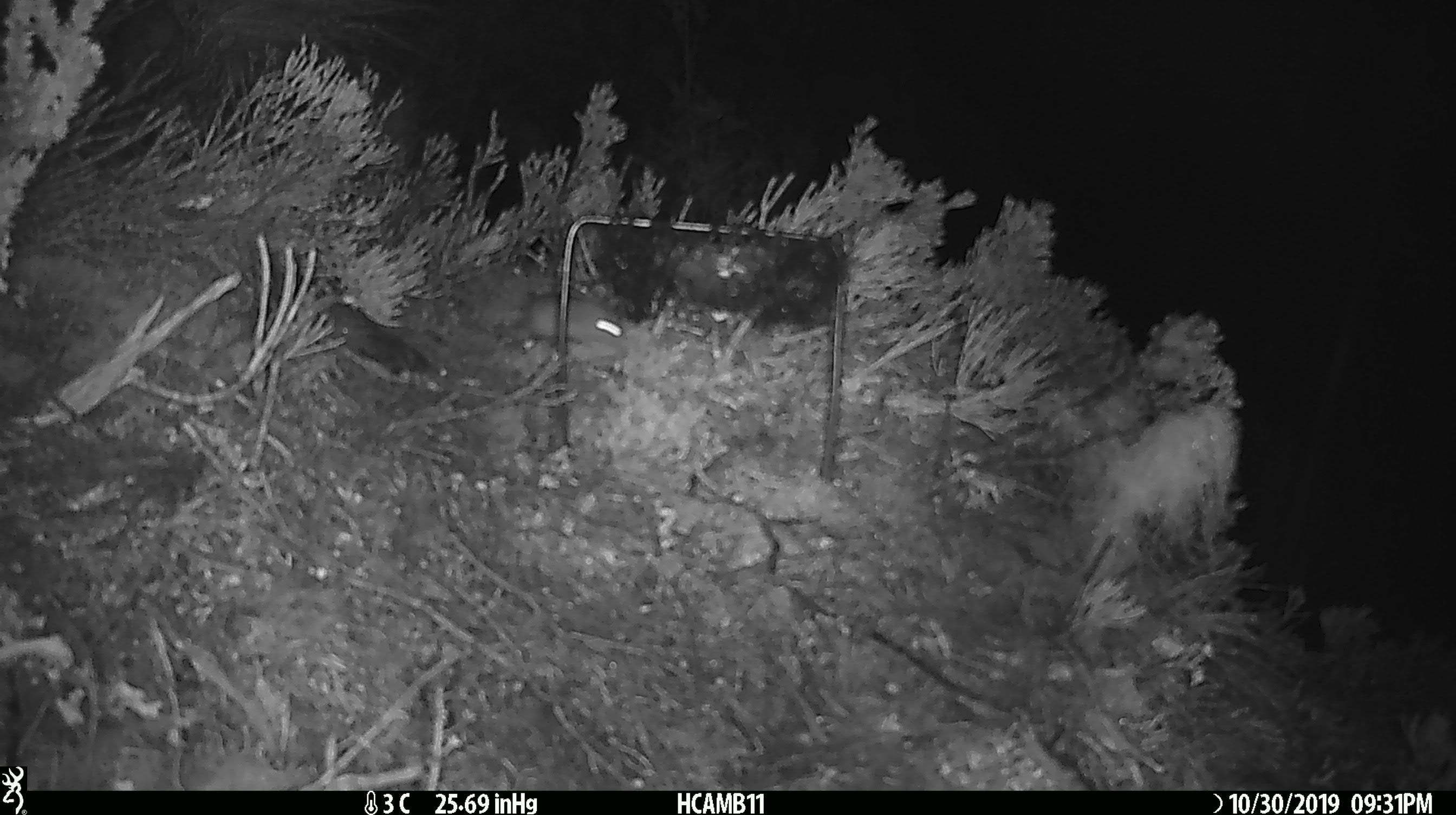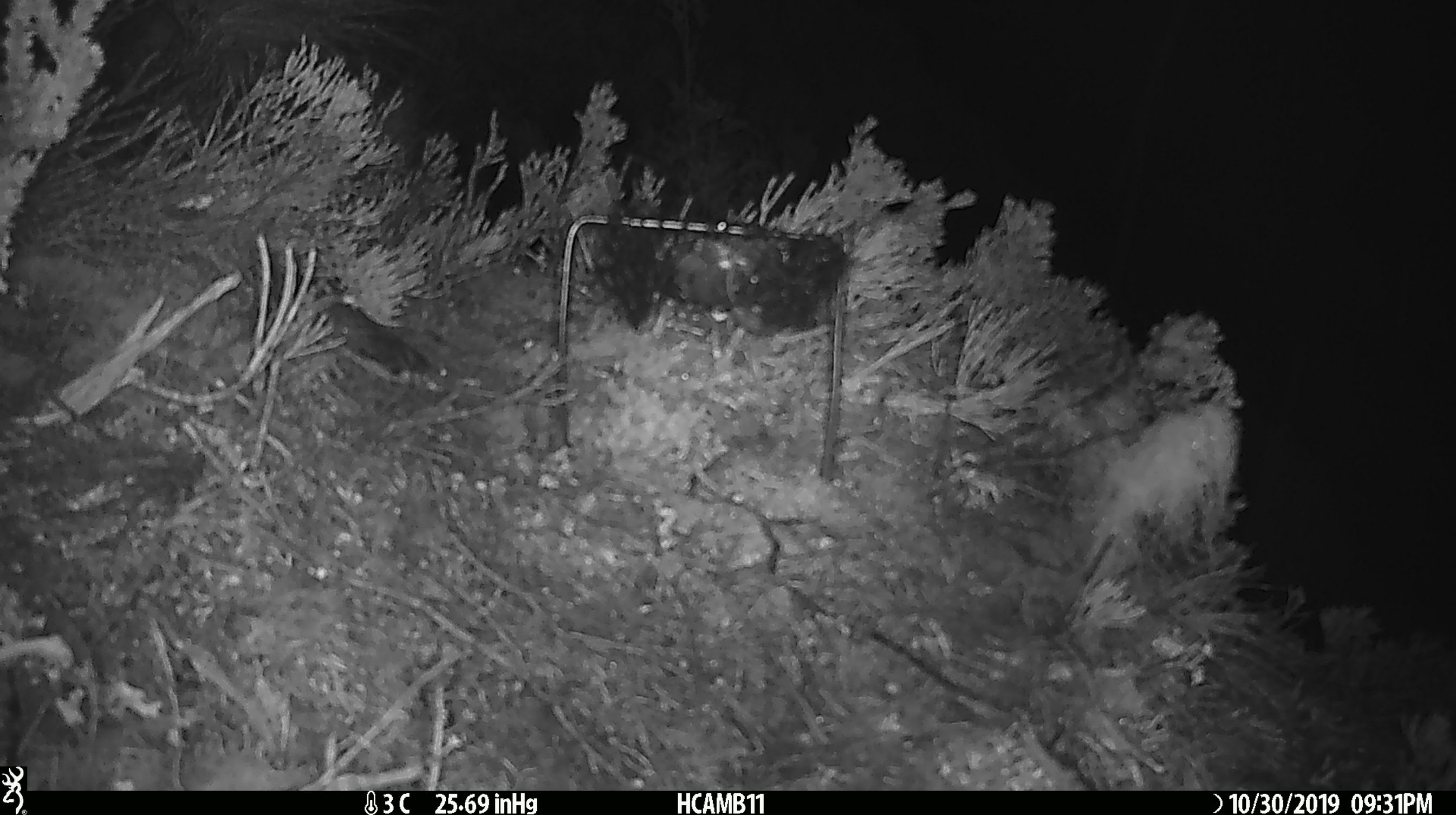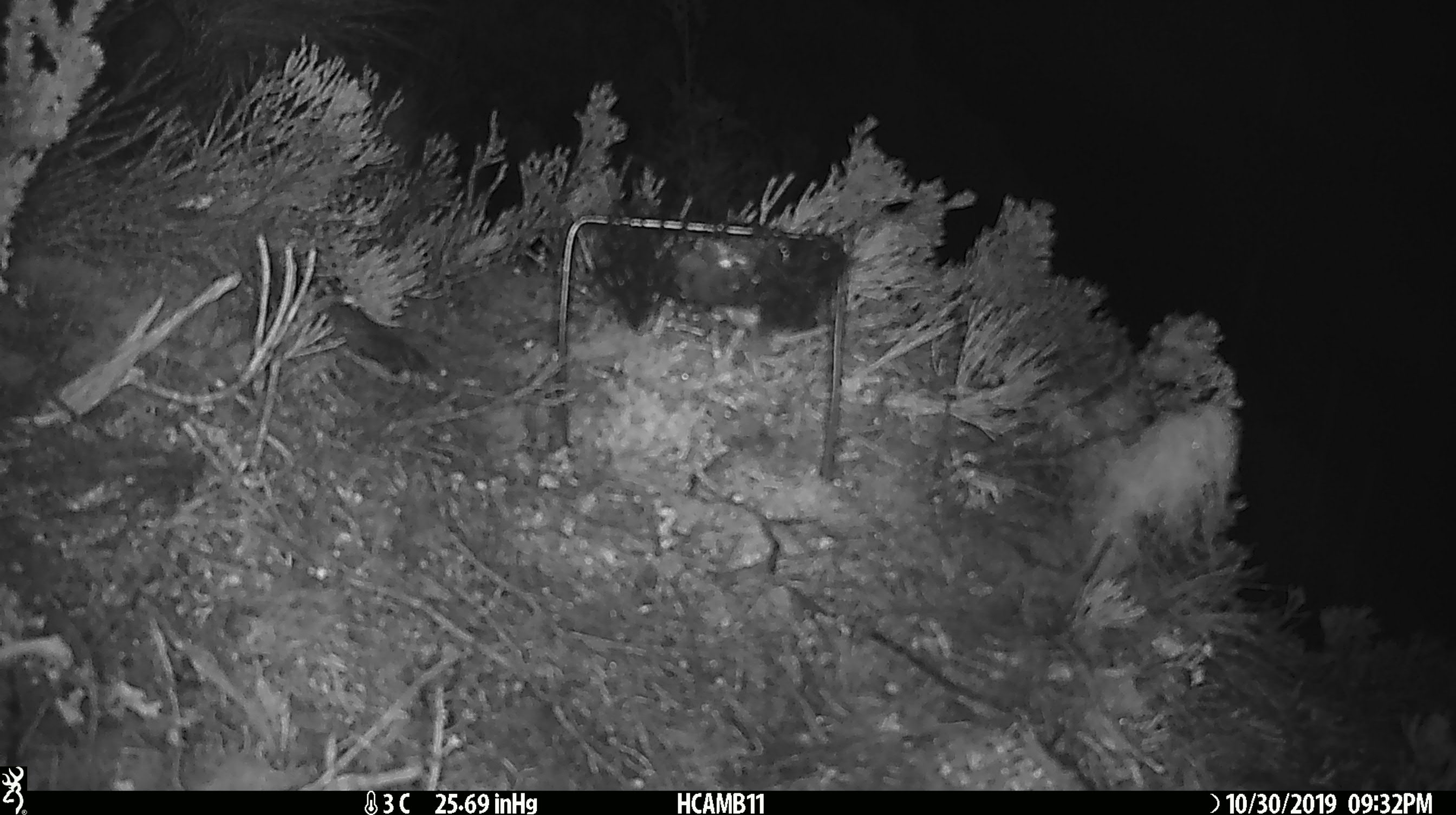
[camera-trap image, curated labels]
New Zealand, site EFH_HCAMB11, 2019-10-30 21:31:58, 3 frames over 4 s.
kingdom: Animalia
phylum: Chordata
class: Mammalia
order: Rodentia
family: Muridae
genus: Mus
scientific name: Mus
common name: mouse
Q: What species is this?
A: Mouse (Mus).